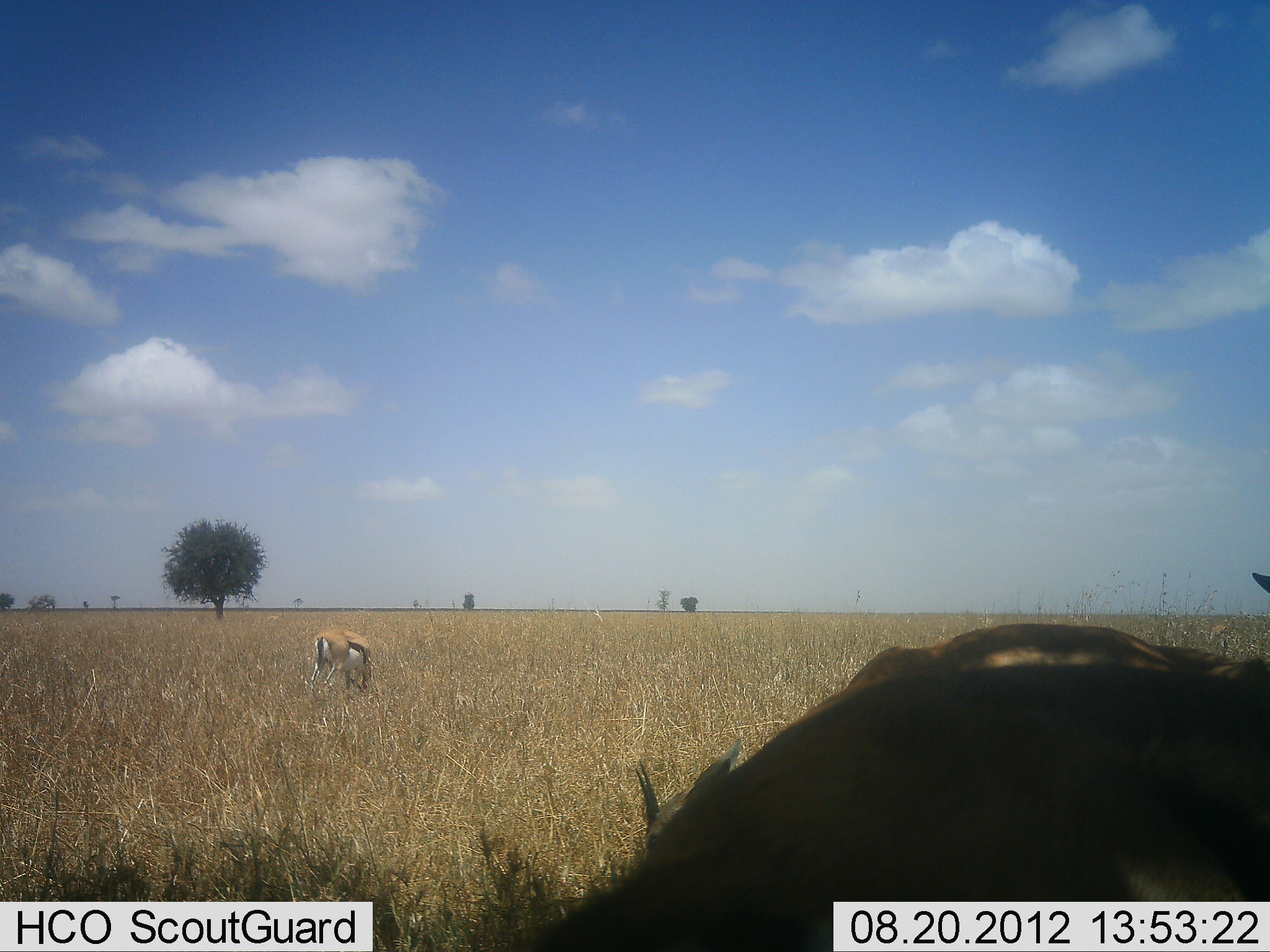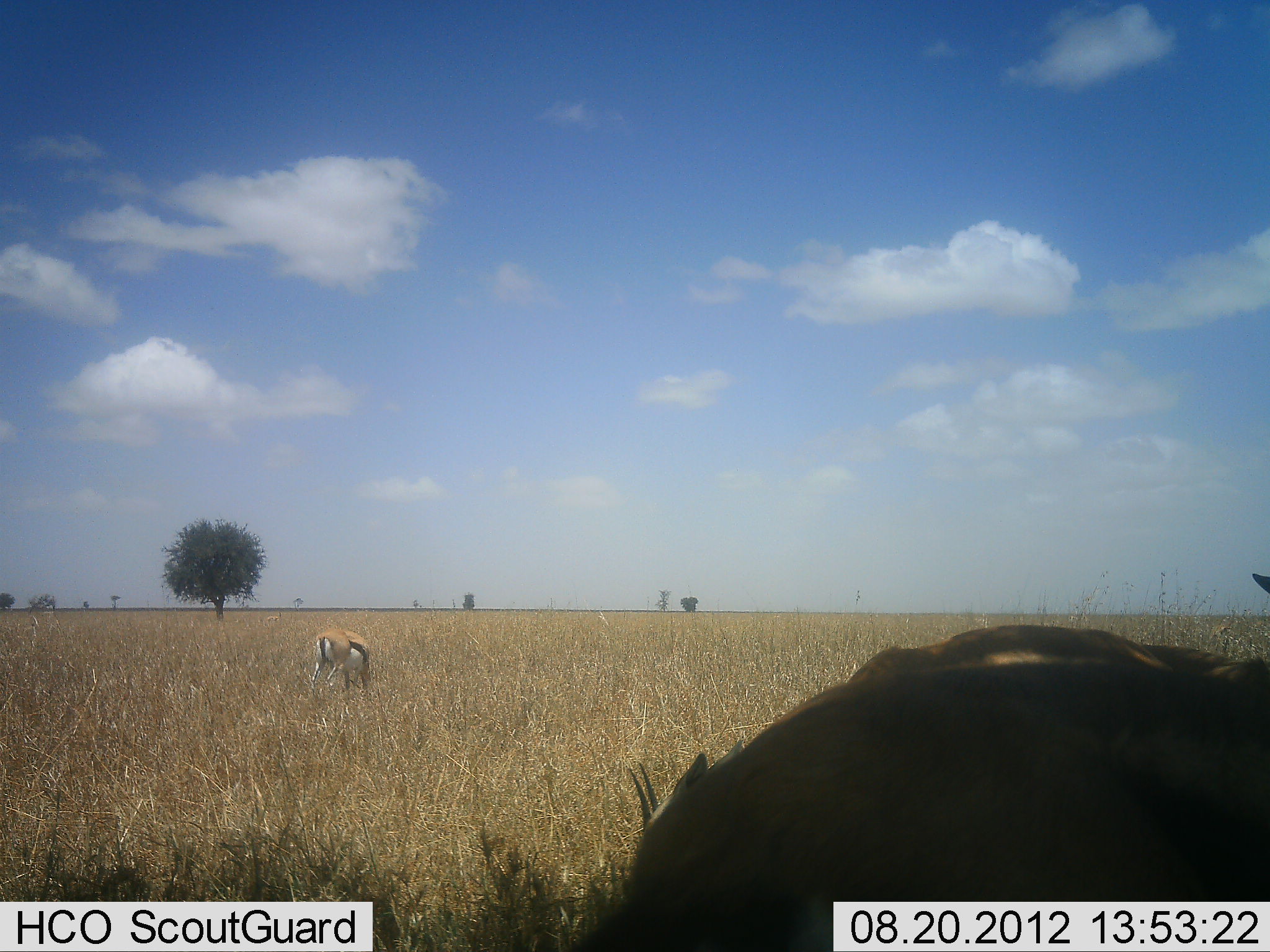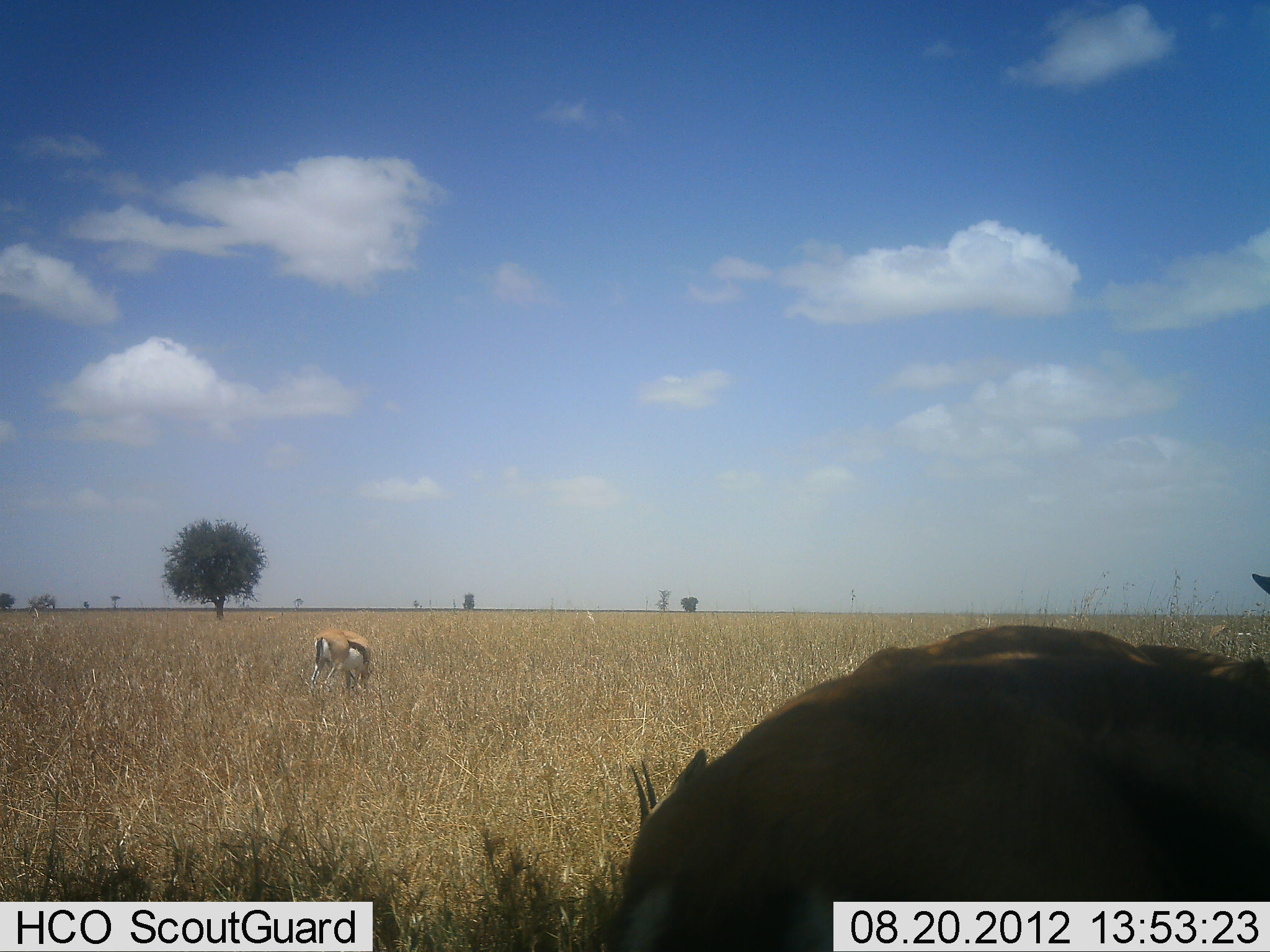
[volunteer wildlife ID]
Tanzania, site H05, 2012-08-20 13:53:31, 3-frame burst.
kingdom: Animalia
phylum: Chordata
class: Mammalia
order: Artiodactyla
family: Bovidae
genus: Eudorcas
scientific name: Eudorcas thomsonii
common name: thomson's gazelle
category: gazellethomsons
Gazellethomsons (thomson's gazelle) (Eudorcas thomsonii), count 3. Behavior (volunteer vote fractions): standing 60%, resting 0%, moving 0%, interacting 0%. Young present (vote fraction): 0%. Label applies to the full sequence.